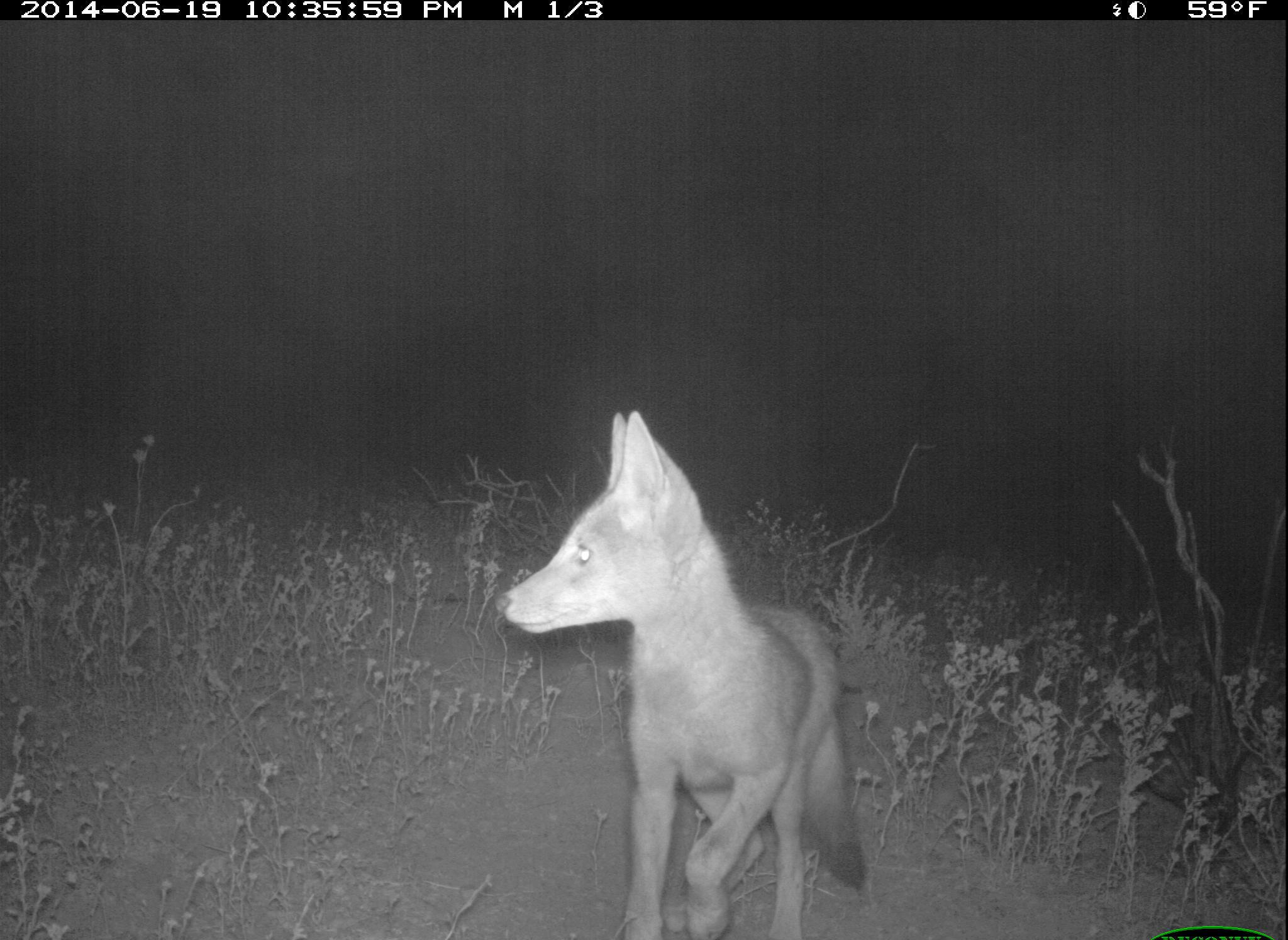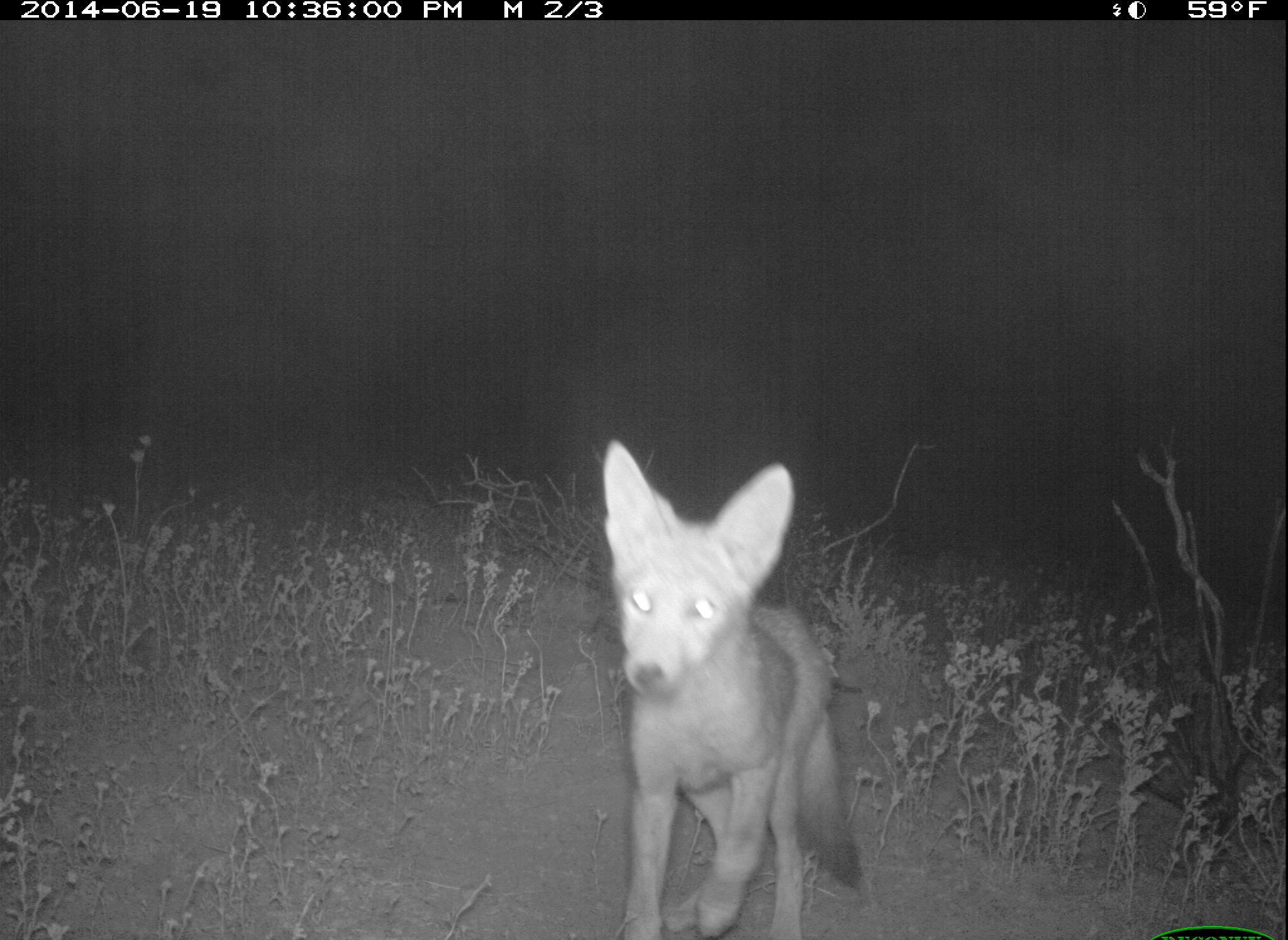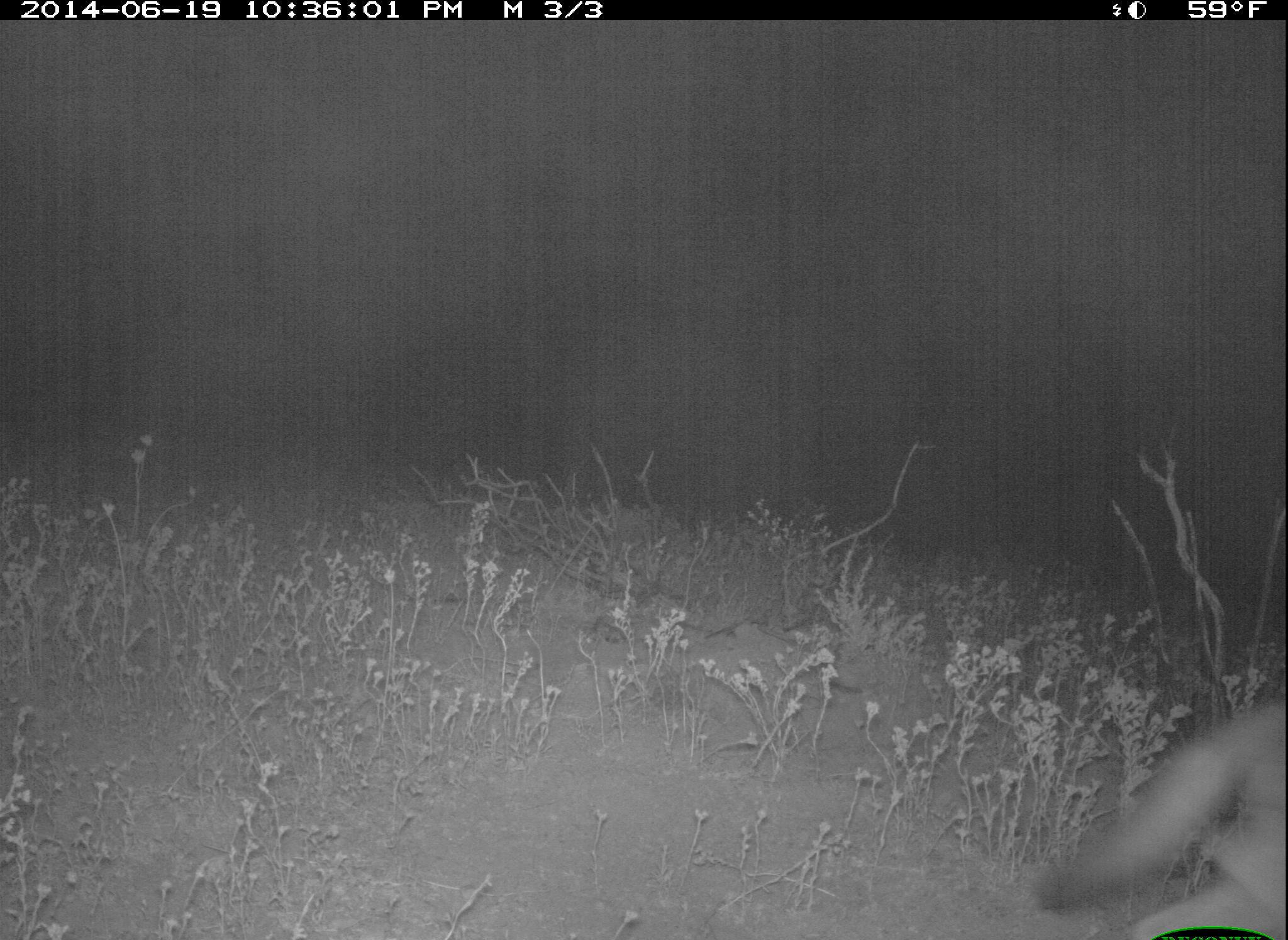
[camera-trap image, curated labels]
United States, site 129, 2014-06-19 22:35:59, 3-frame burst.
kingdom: Animalia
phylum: Chordata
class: Mammalia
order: Carnivora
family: Canidae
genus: Canis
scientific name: Canis latrans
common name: coyote